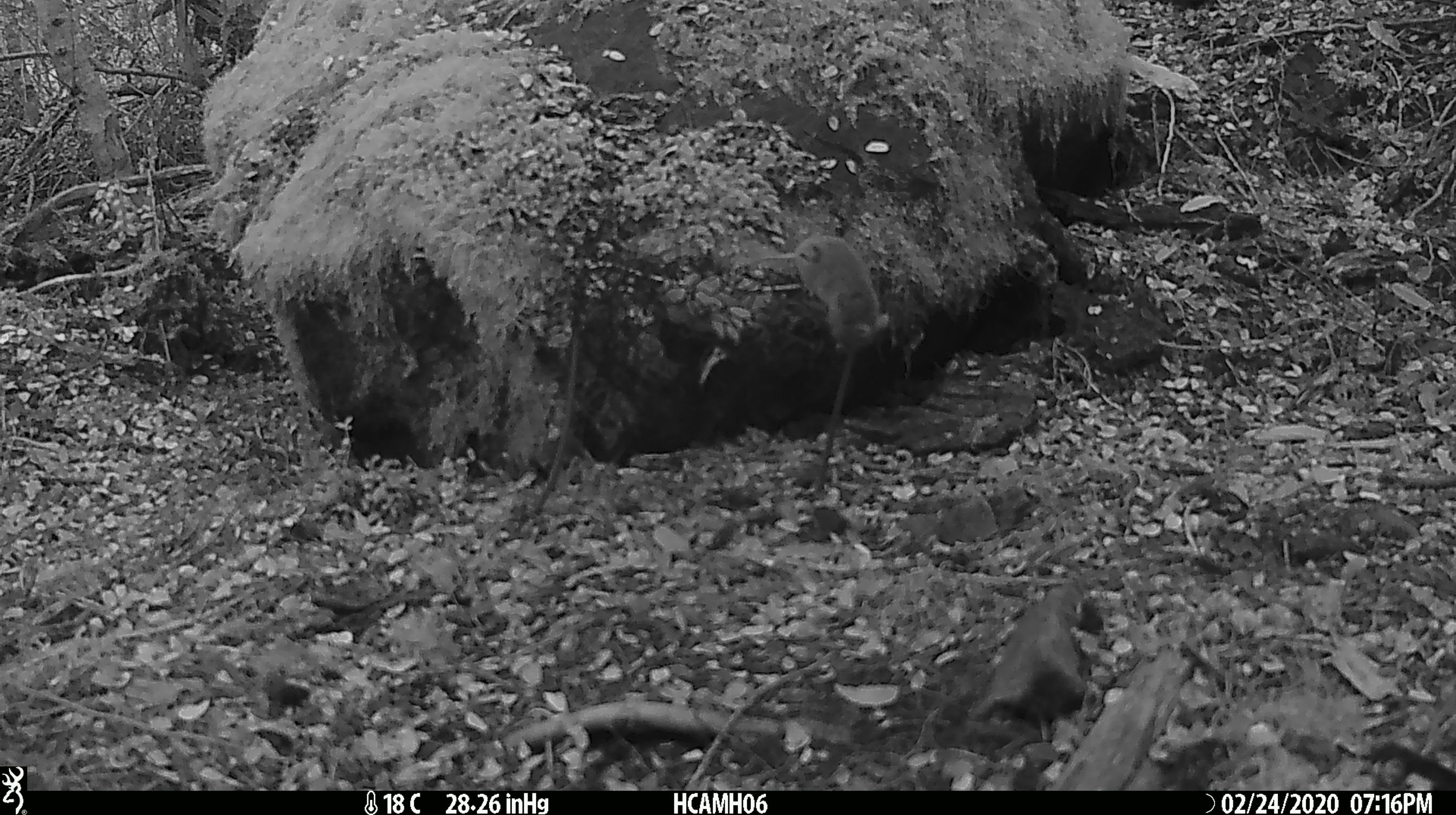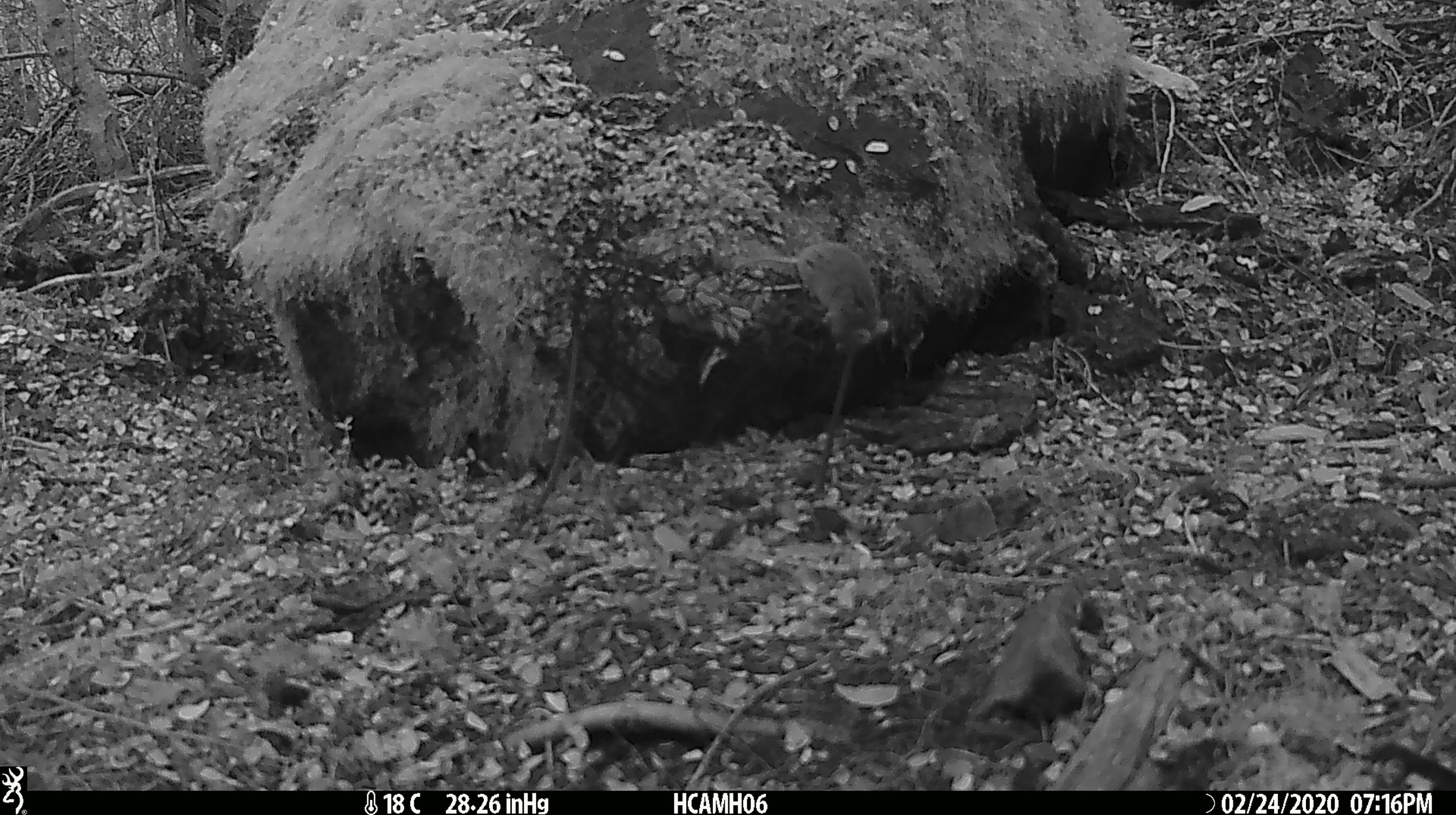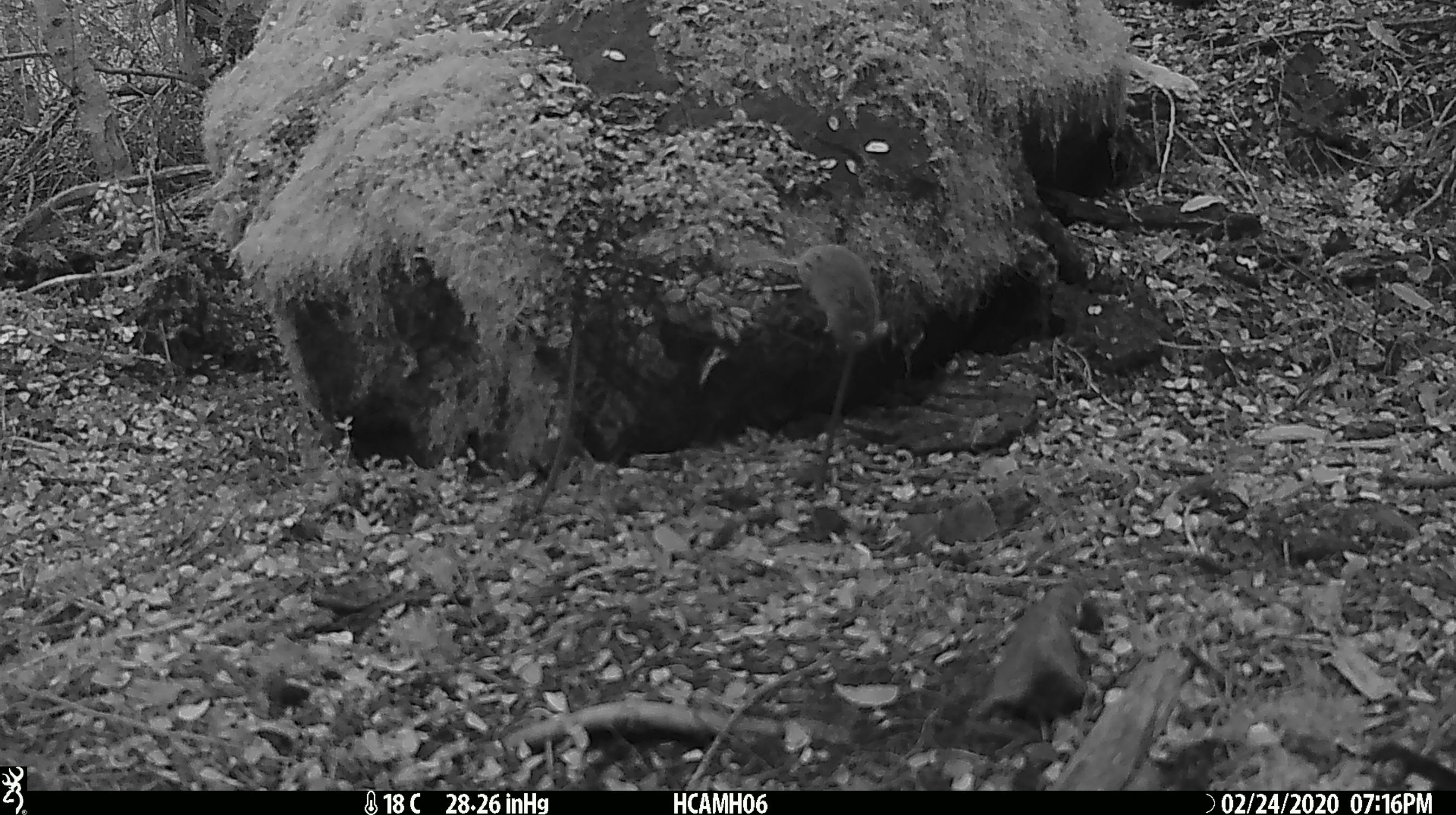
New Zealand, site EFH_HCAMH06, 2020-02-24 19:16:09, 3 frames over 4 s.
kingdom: Animalia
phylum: Chordata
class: Mammalia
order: Rodentia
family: Muridae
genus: Mus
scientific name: Mus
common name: mouse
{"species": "mouse (Mus)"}